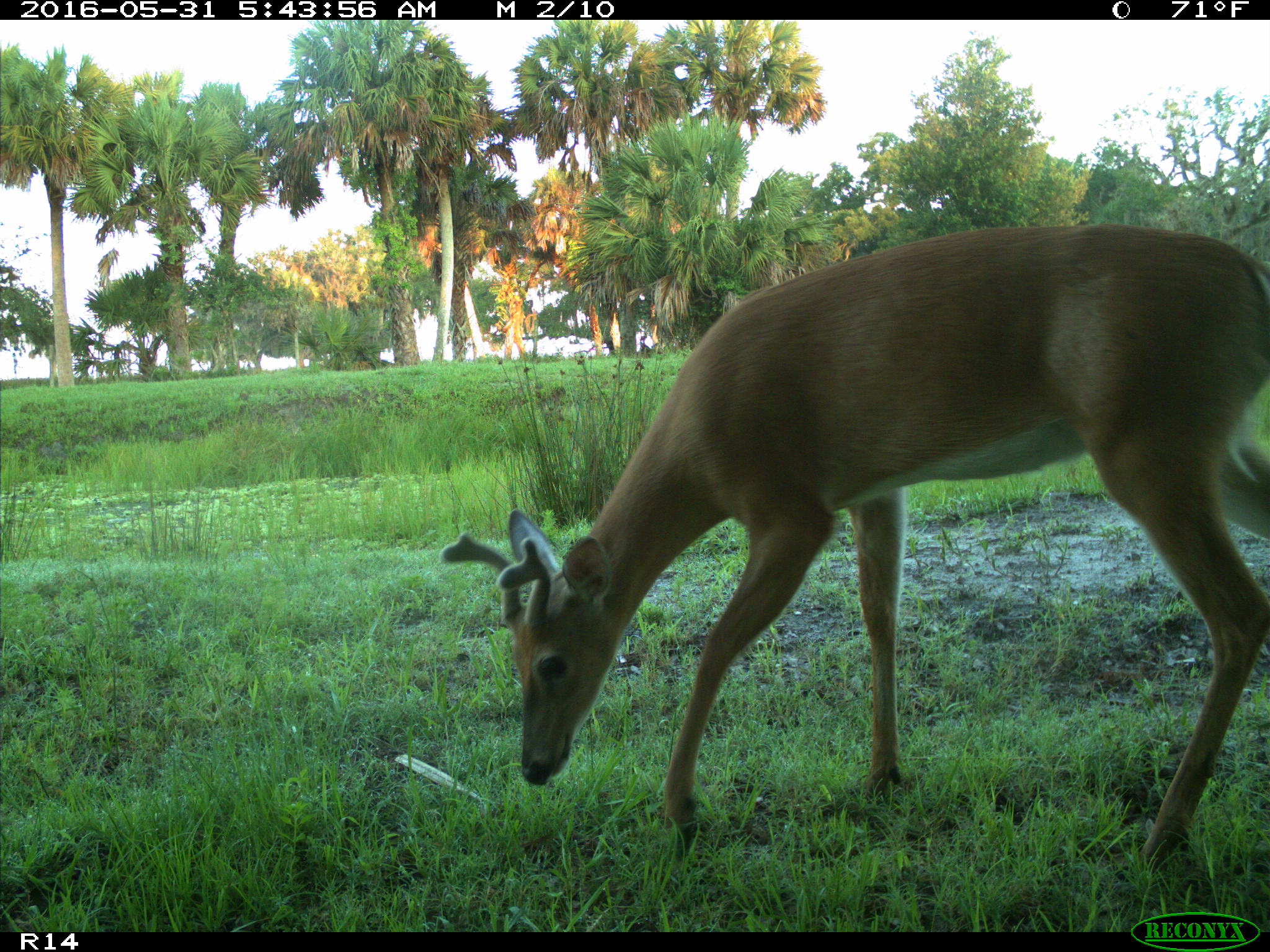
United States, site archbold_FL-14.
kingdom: Animalia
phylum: Chordata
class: Mammalia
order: Artiodactyla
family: Cervidae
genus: Odocoileus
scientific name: Odocoileus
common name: deer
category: unidentified deer